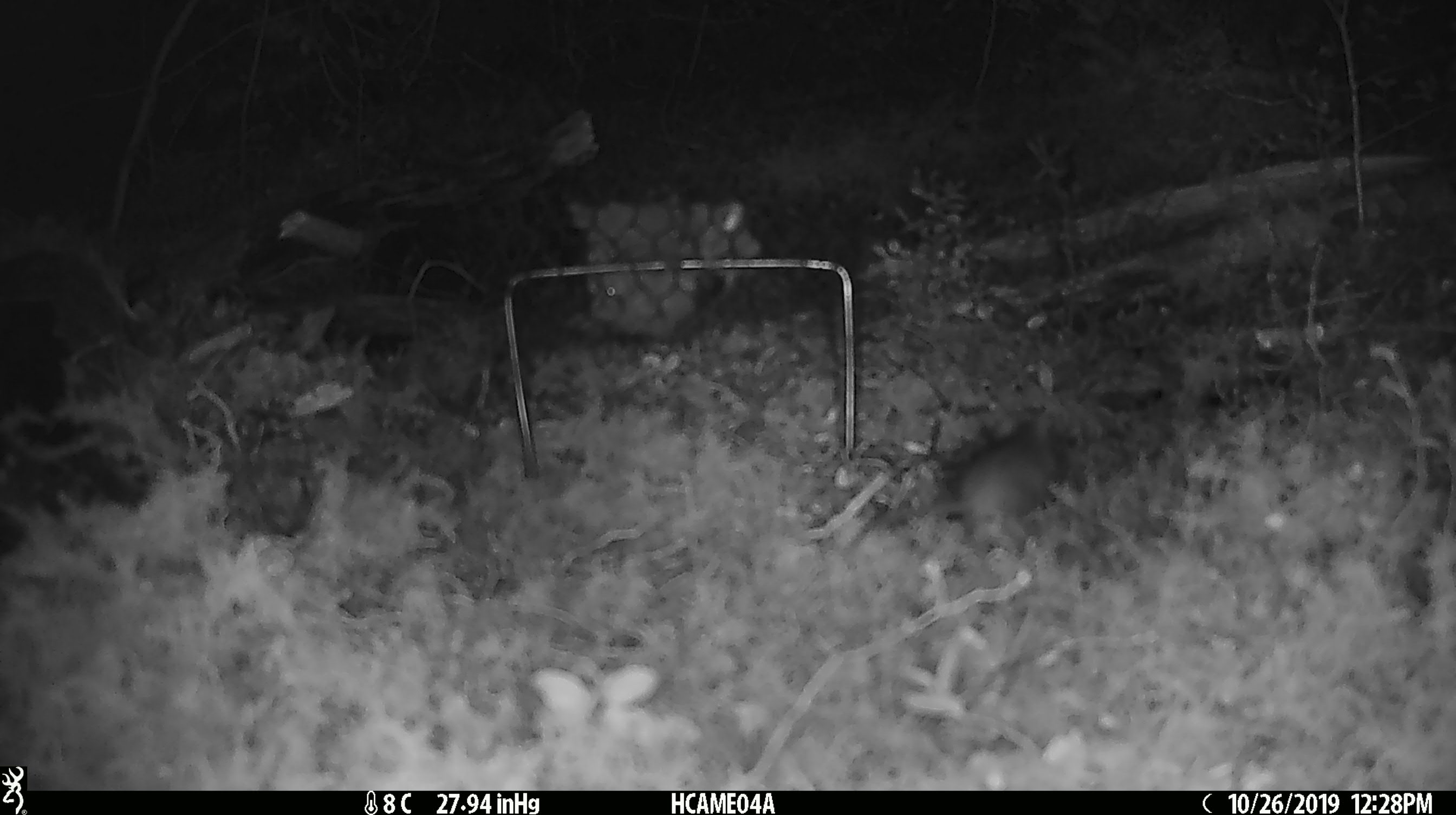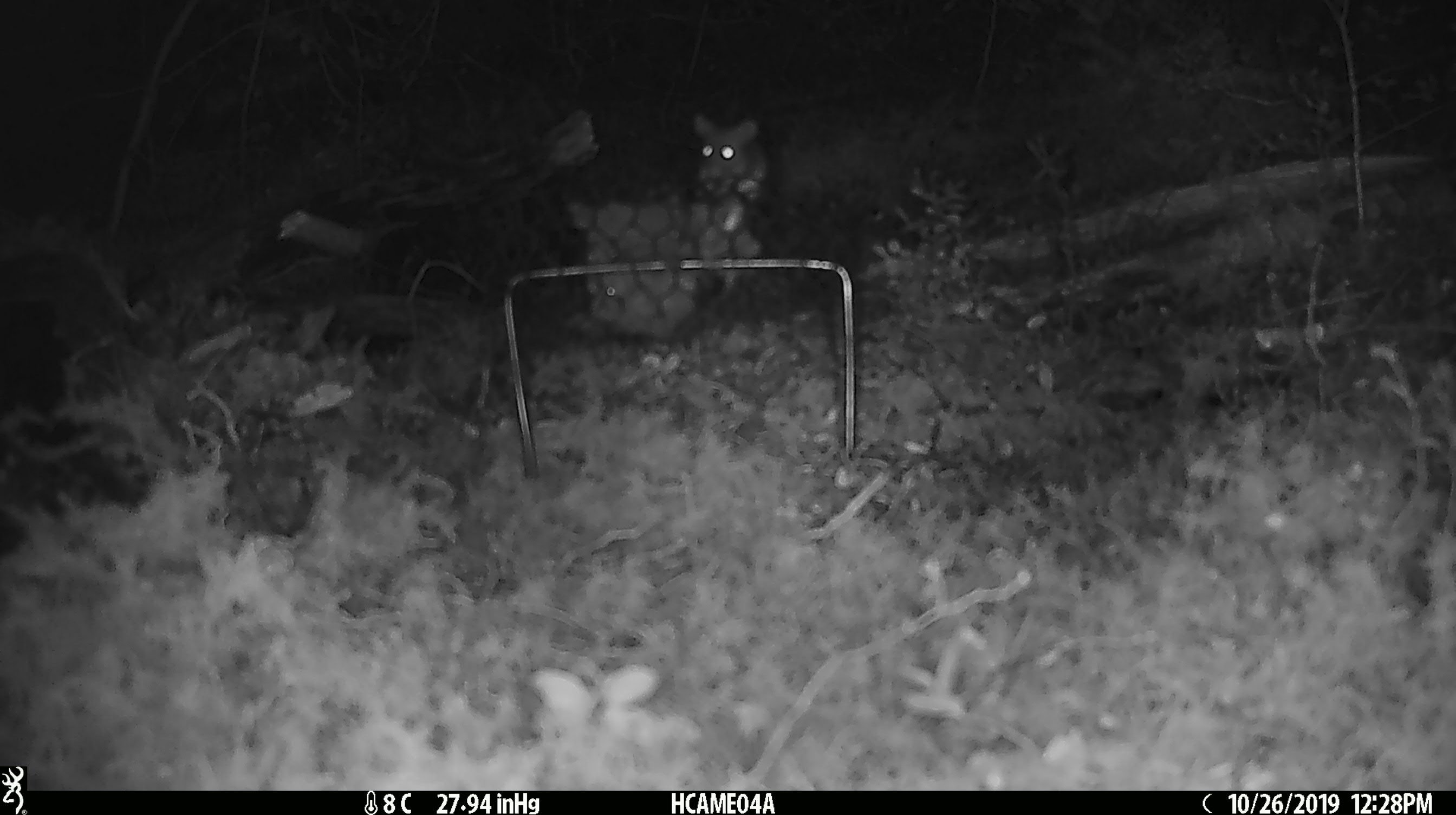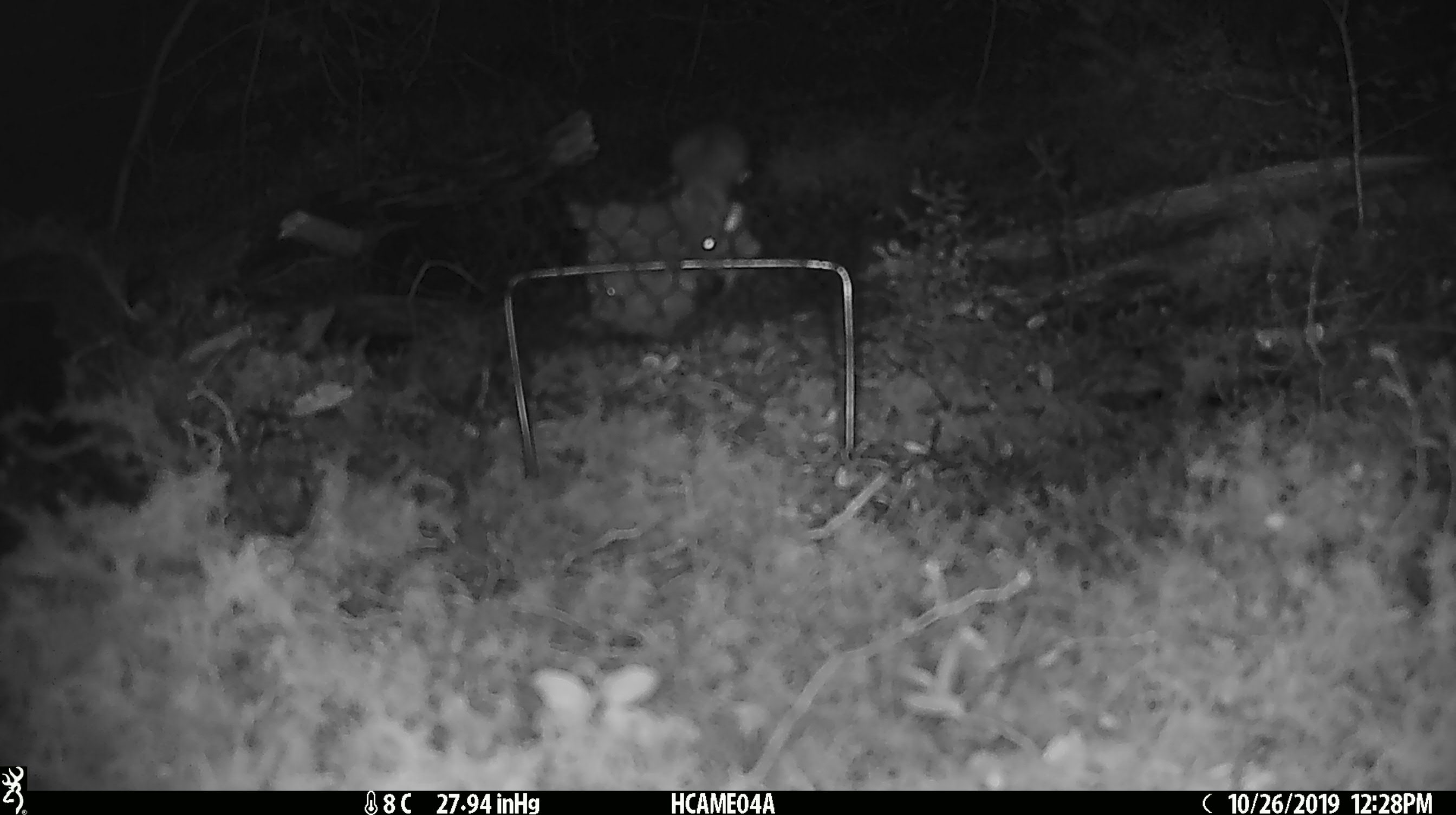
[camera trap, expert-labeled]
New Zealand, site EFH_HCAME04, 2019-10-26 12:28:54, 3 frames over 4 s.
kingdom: Animalia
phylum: Chordata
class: Mammalia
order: Rodentia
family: Muridae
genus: Mus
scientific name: Mus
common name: mouse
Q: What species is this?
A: Mouse (Mus).